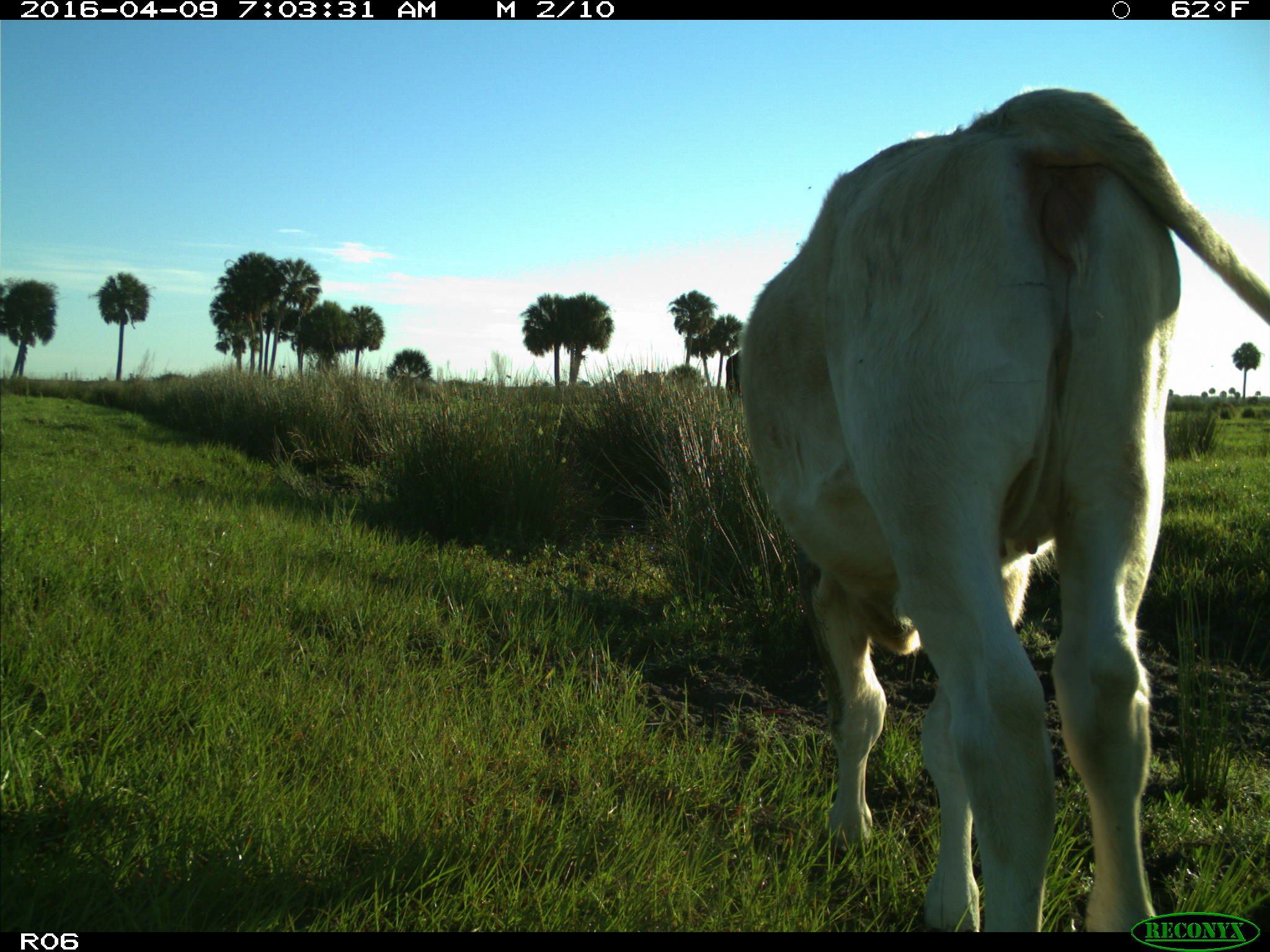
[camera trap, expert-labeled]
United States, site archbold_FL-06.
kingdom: Animalia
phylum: Chordata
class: Mammalia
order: Artiodactyla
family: Bovidae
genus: Bos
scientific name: Bos taurus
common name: domestic cow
Bos taurus (domestic cow).